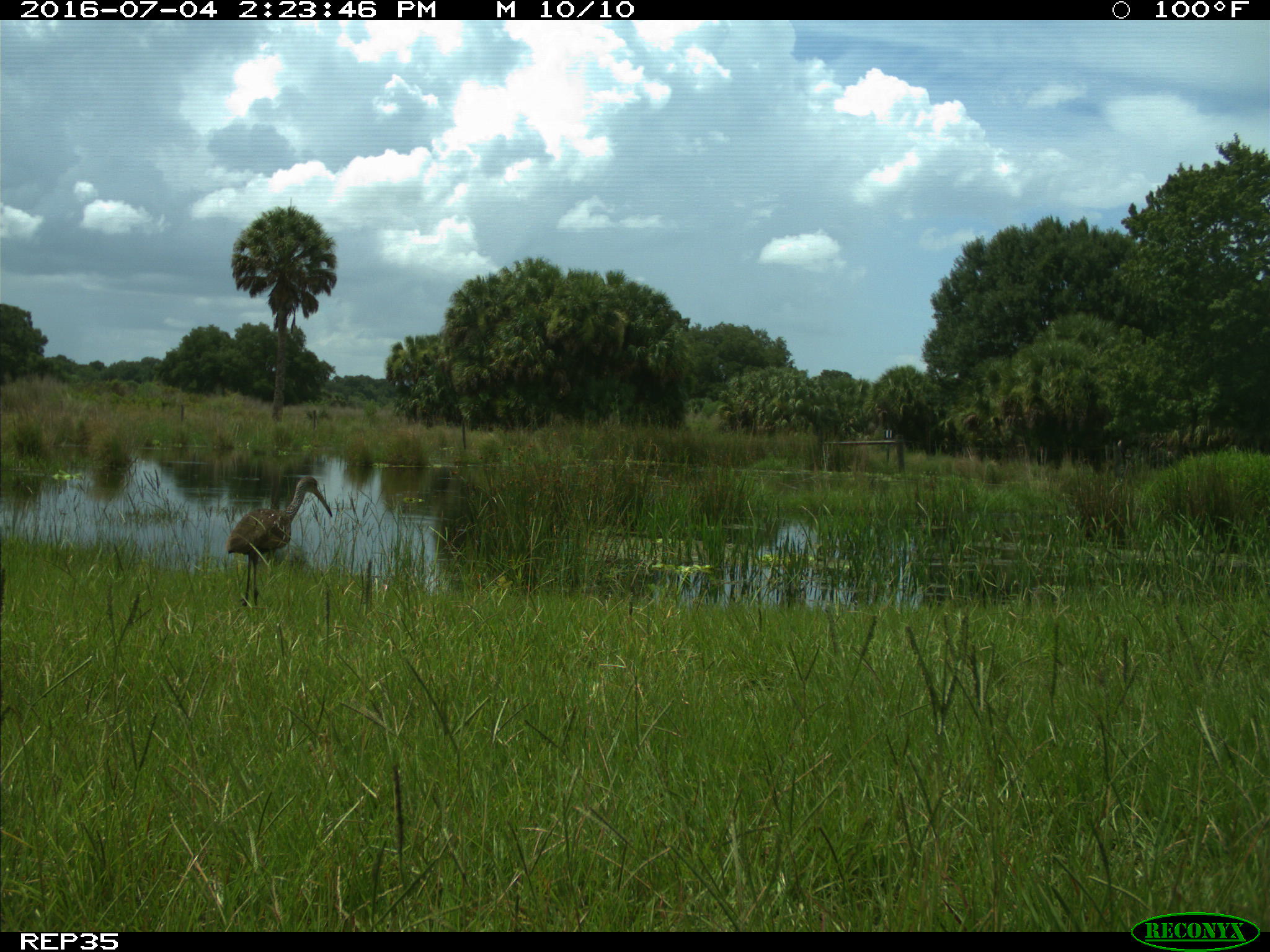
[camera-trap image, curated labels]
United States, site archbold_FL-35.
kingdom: Animalia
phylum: Chordata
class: Aves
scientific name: Aves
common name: birds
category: unidentified bird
Unidentified bird (birds) (Aves).